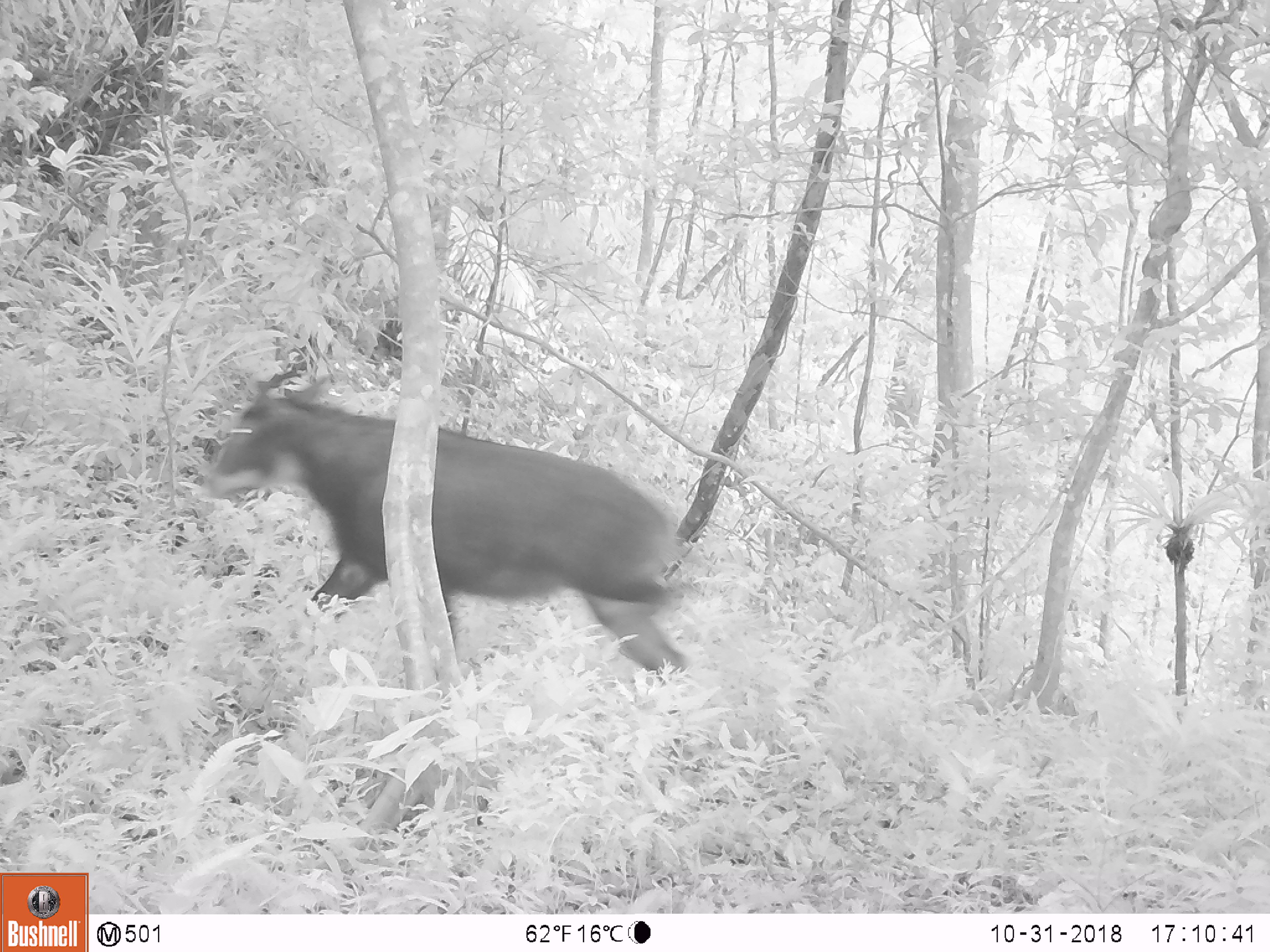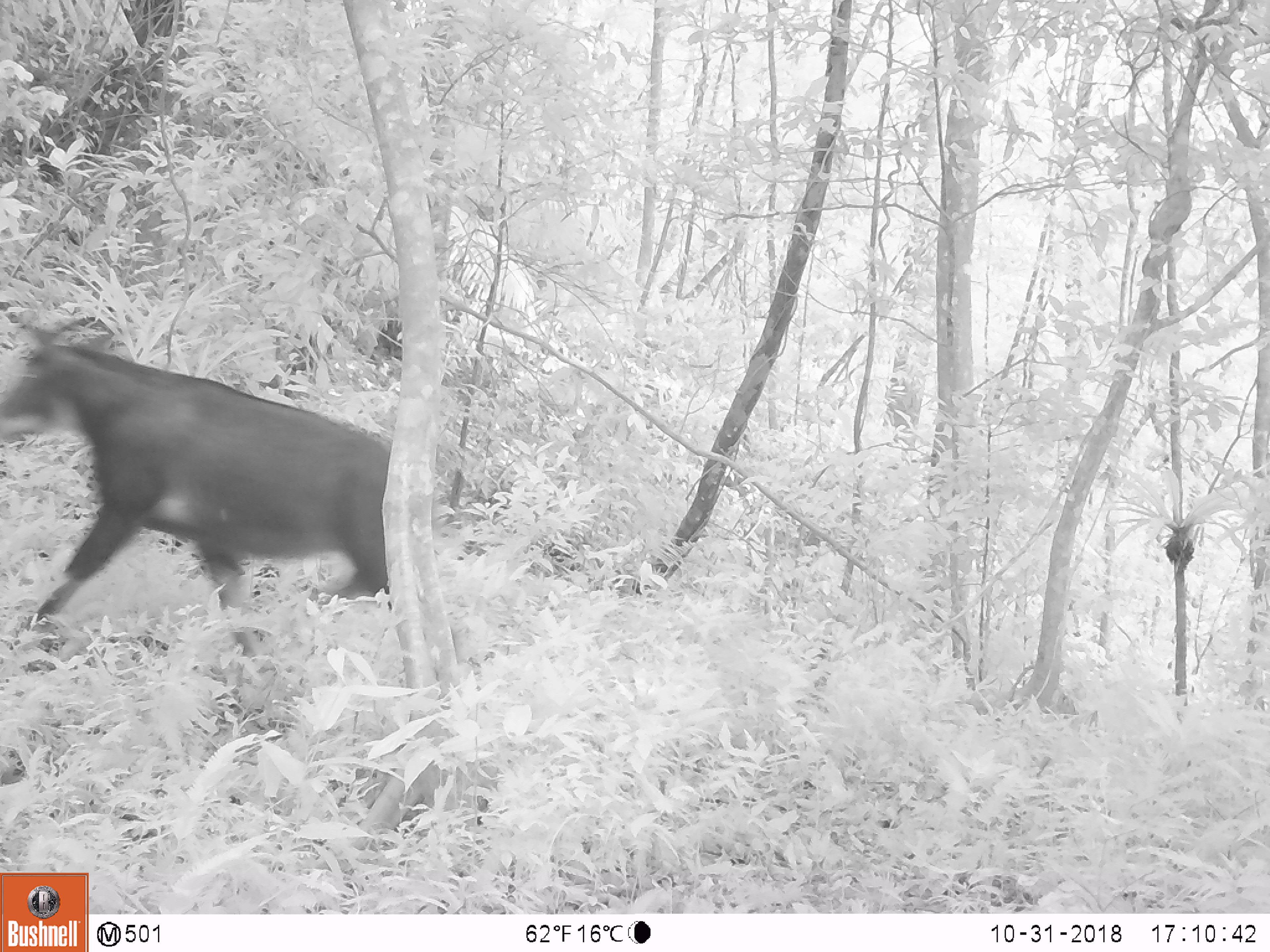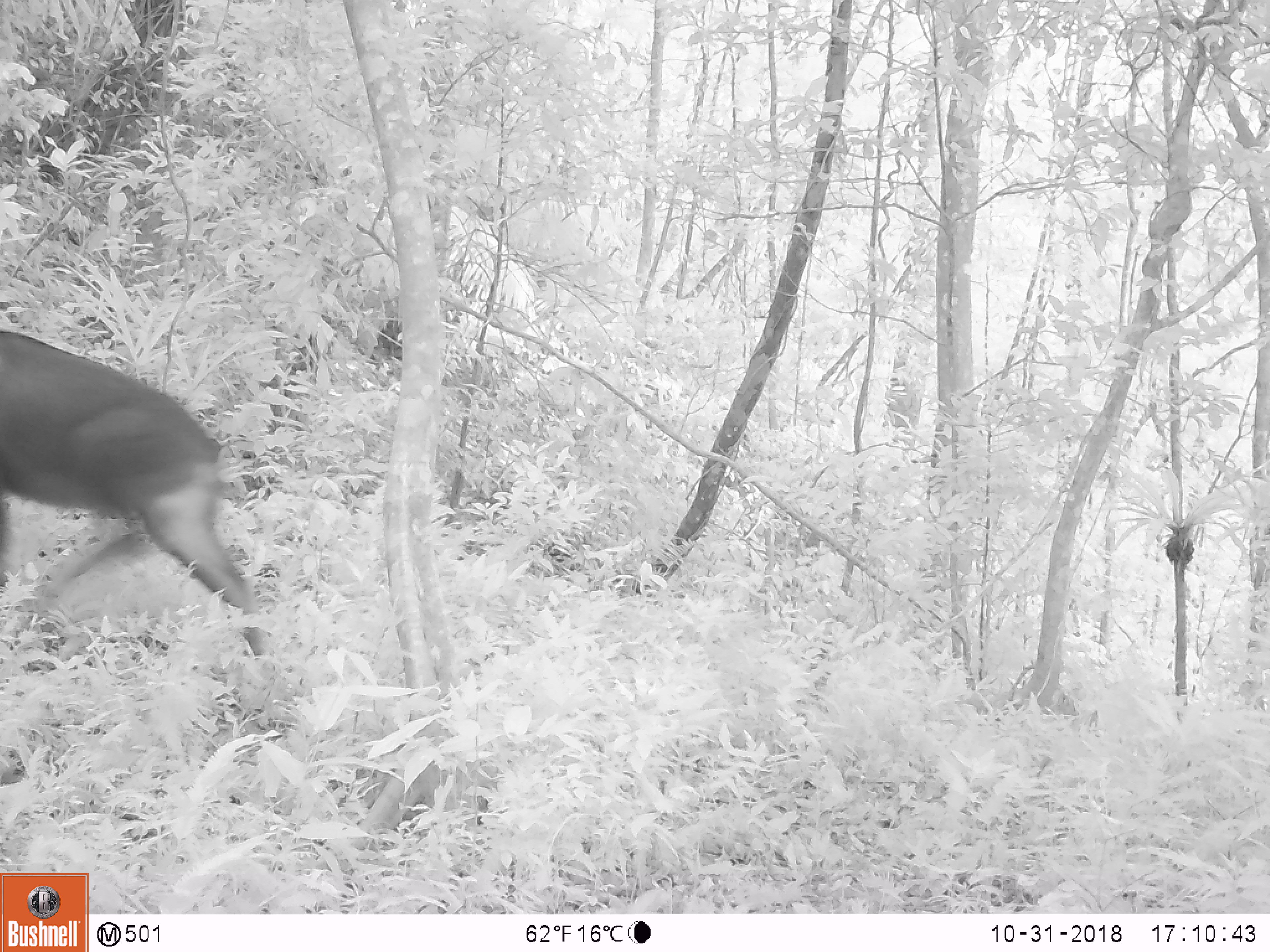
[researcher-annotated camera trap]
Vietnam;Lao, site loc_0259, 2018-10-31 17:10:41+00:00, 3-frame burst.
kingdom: Animalia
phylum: Chordata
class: Mammalia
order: Artiodactyla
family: Bovidae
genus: Capricornis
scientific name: Capricornis sumatraensis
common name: chinese serow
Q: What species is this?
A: Chinese serow (Capricornis sumatraensis).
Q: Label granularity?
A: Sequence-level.